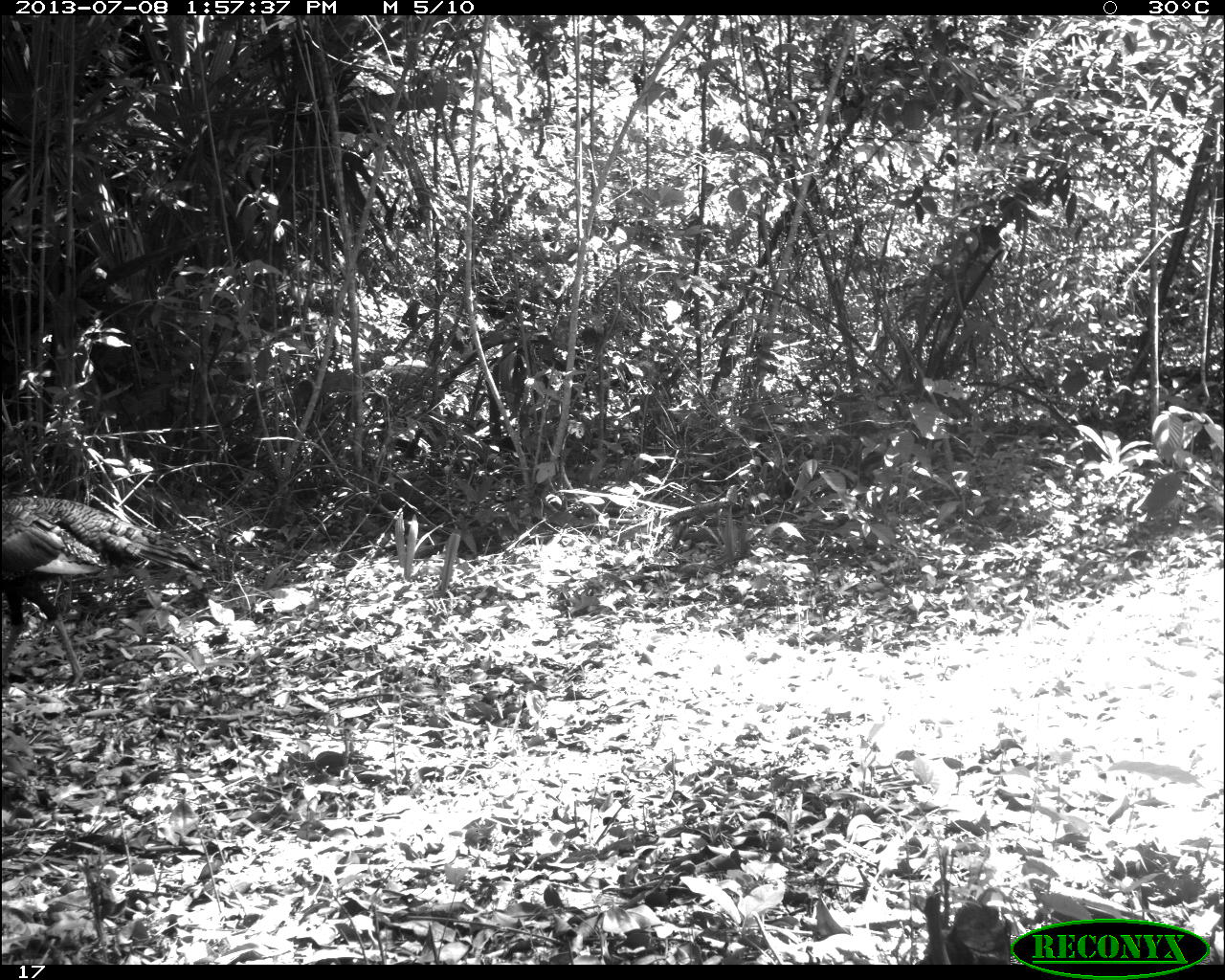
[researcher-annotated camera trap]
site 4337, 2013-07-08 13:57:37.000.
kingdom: Animalia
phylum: Chordata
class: Aves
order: Galliformes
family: Phasianidae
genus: Meleagris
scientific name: Meleagris ocellata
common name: ocellated turkey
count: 1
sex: male